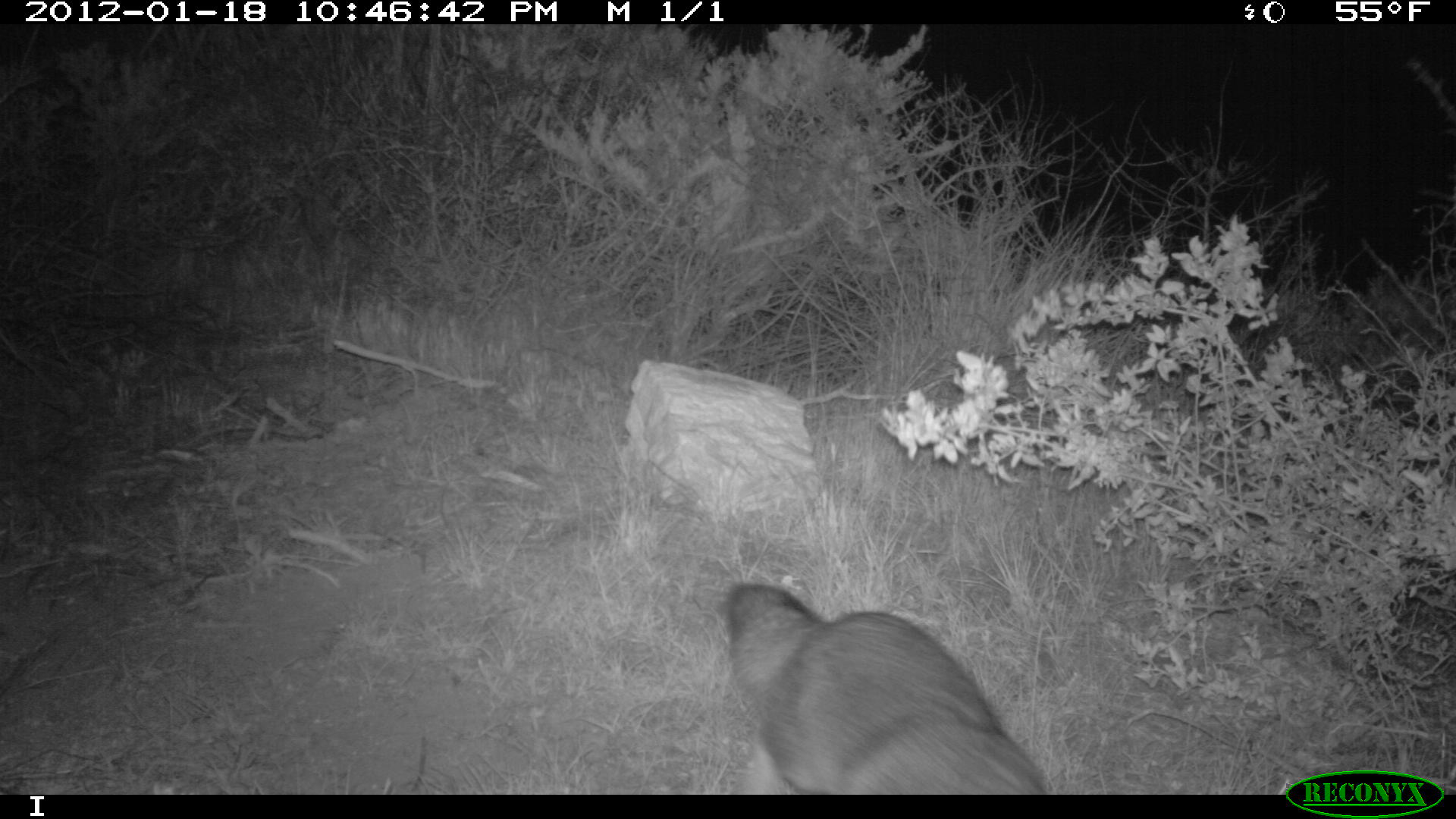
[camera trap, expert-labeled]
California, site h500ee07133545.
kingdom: Animalia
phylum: Chordata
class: Mammalia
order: Carnivora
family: Canidae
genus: Urocyon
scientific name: Urocyon littoralis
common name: island fox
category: fox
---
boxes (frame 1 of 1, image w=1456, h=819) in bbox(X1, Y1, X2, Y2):
fox: bbox(722, 581, 1038, 788)